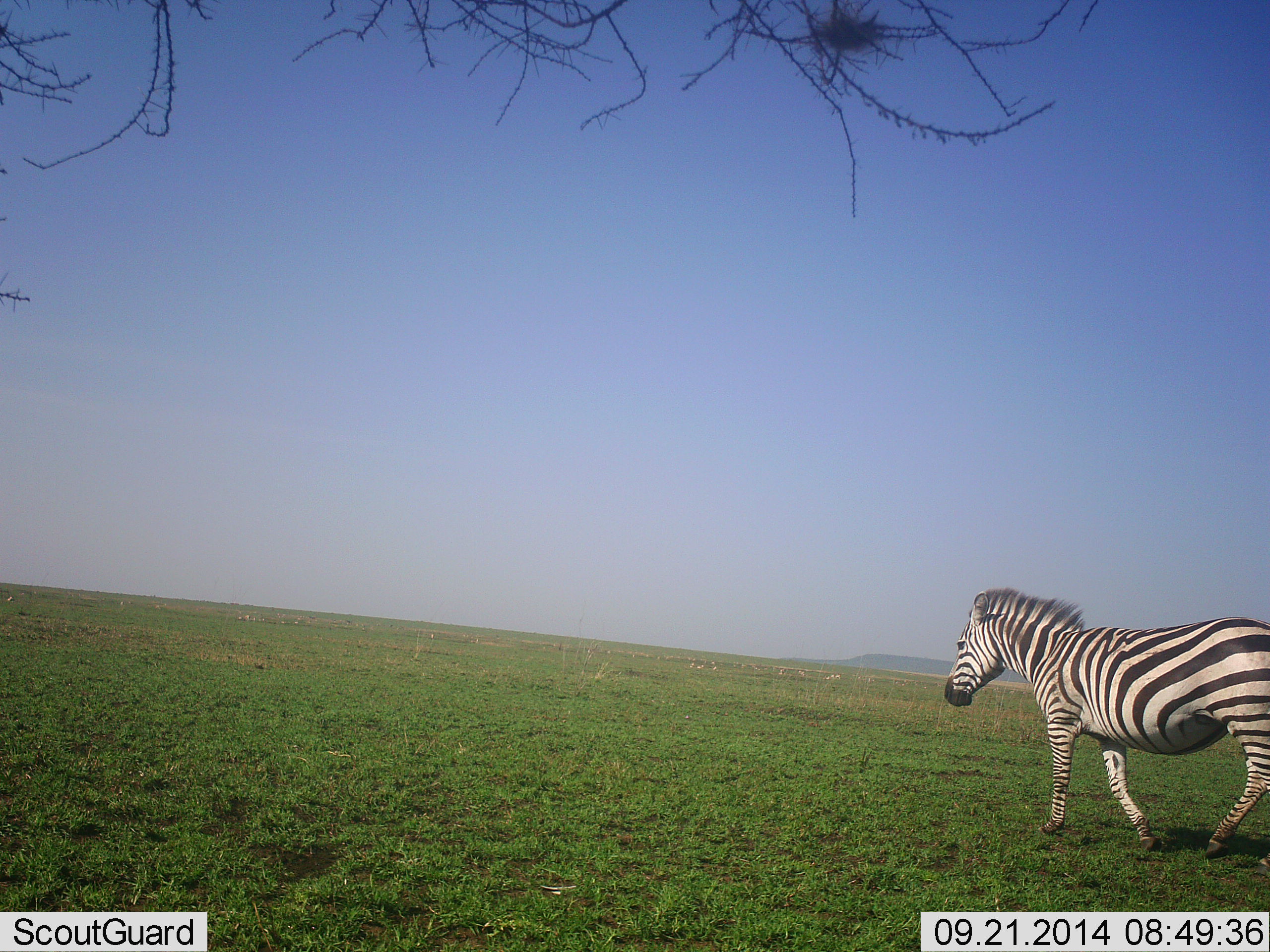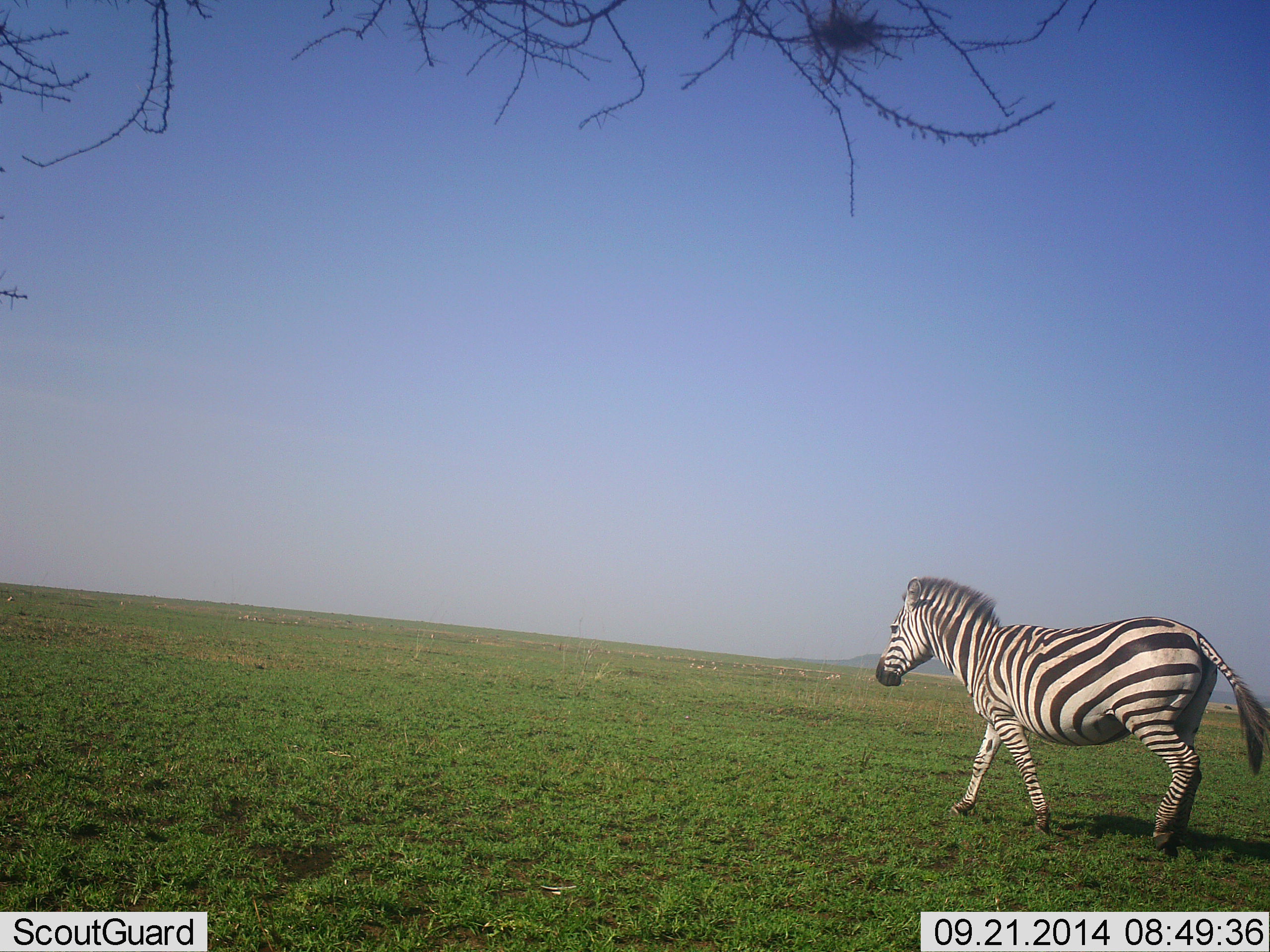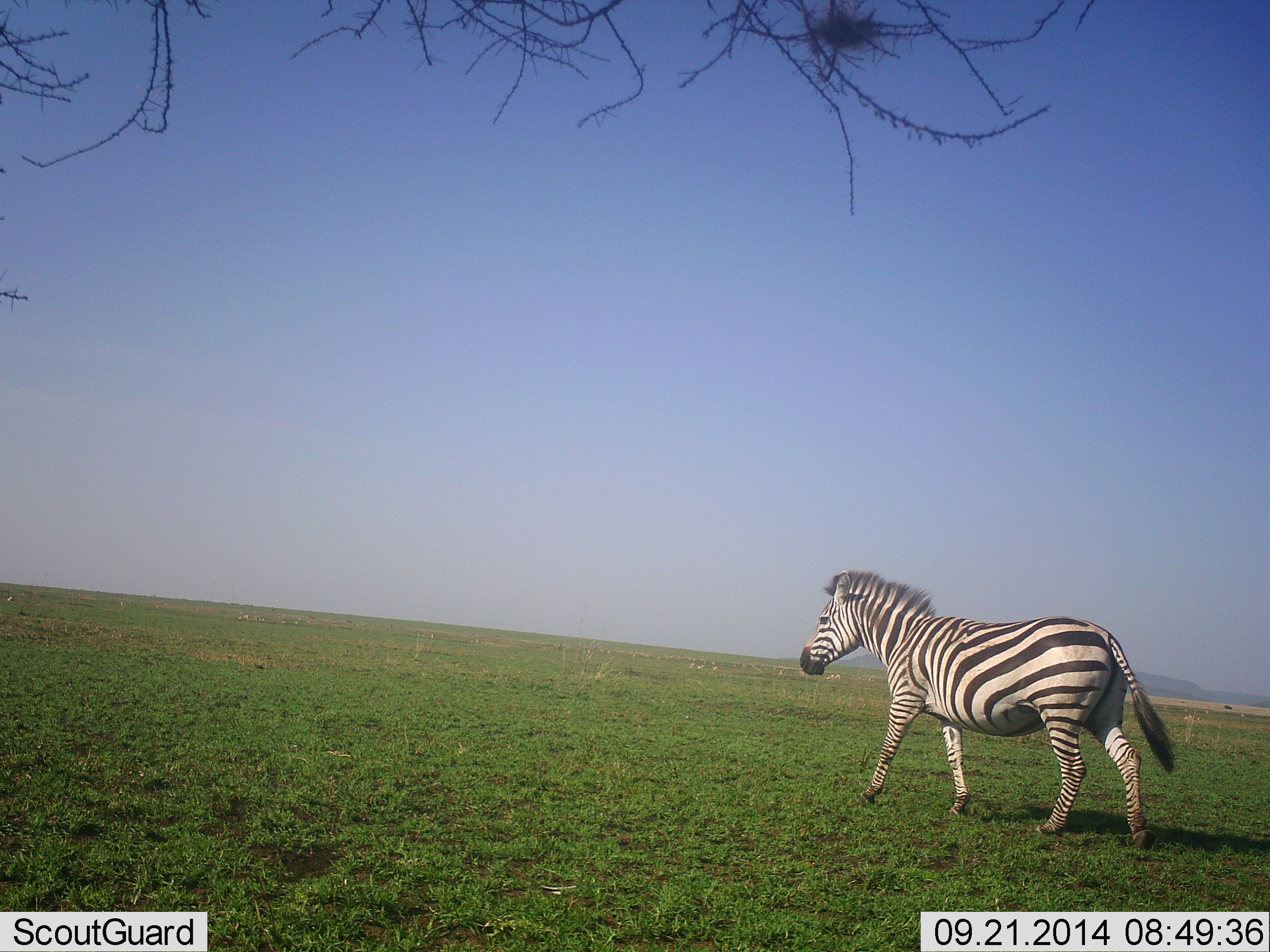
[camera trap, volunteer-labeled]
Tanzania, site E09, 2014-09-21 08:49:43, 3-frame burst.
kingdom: Animalia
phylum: Chordata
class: Mammalia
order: Perissodactyla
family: Equidae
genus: Equus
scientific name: Equus quagga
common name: plains zebra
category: zebra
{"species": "zebra (plains zebra) (Equus quagga)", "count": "1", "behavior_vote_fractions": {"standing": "0%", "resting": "0%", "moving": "100%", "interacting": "0%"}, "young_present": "0%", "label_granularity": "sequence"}